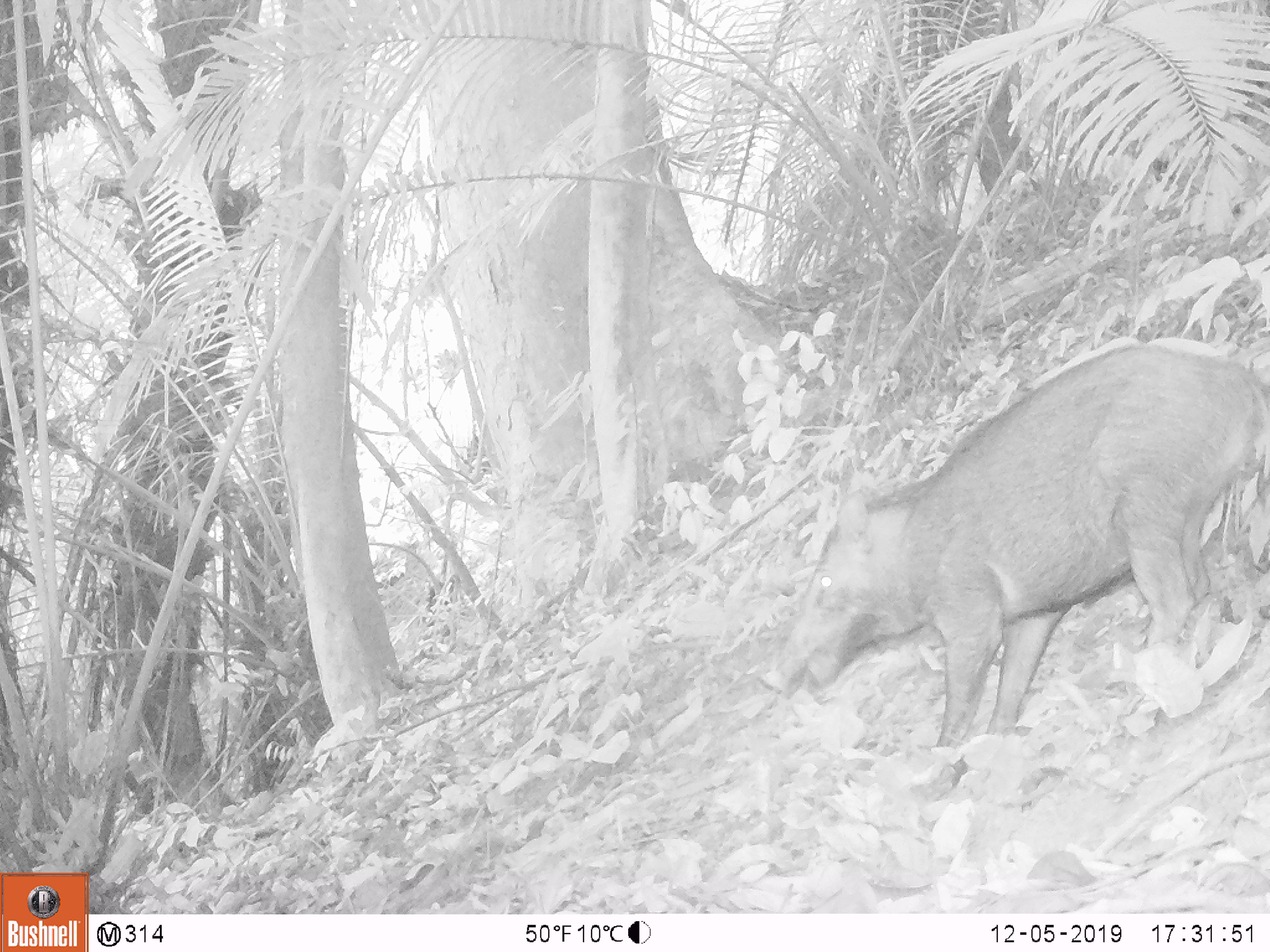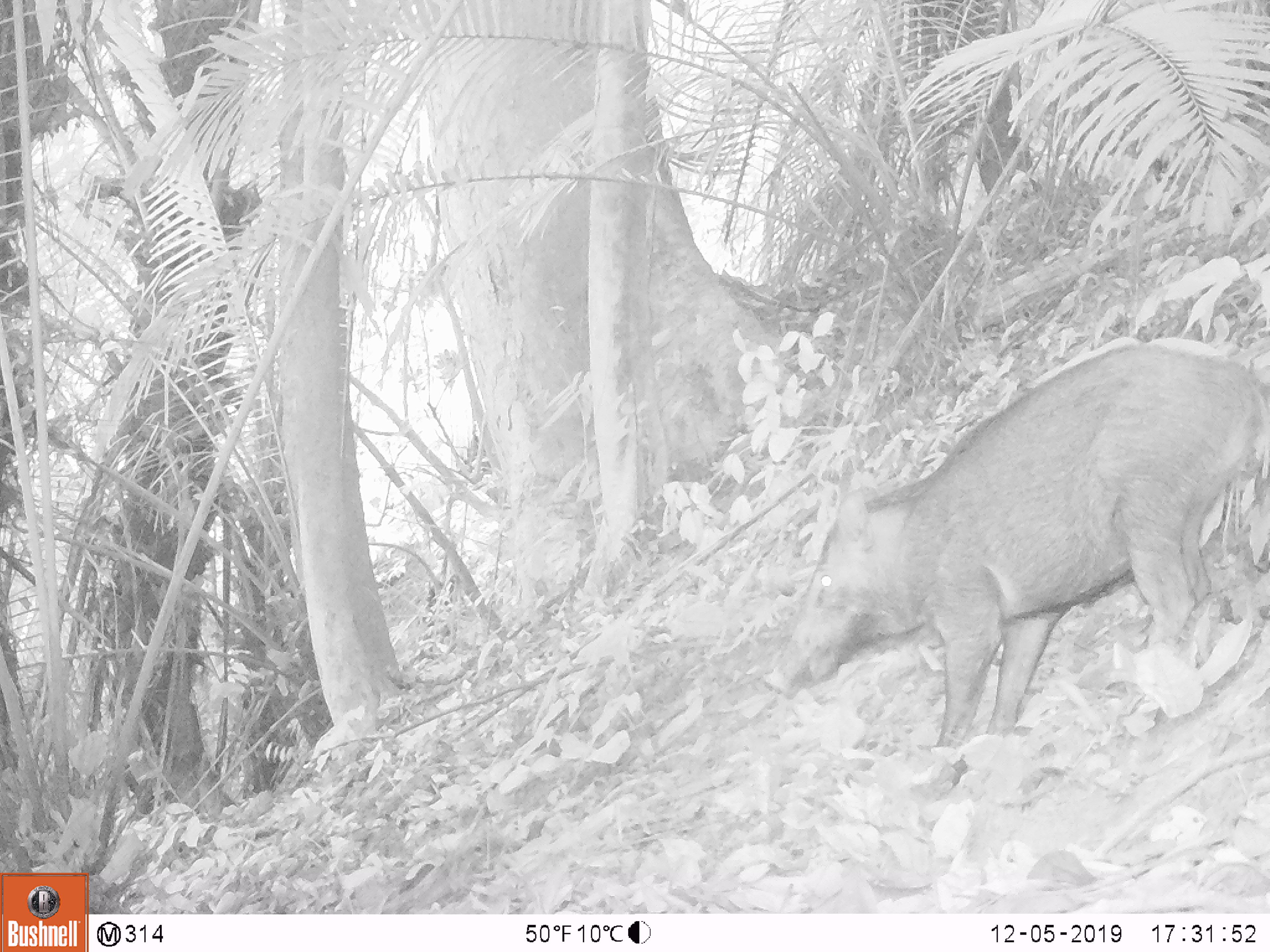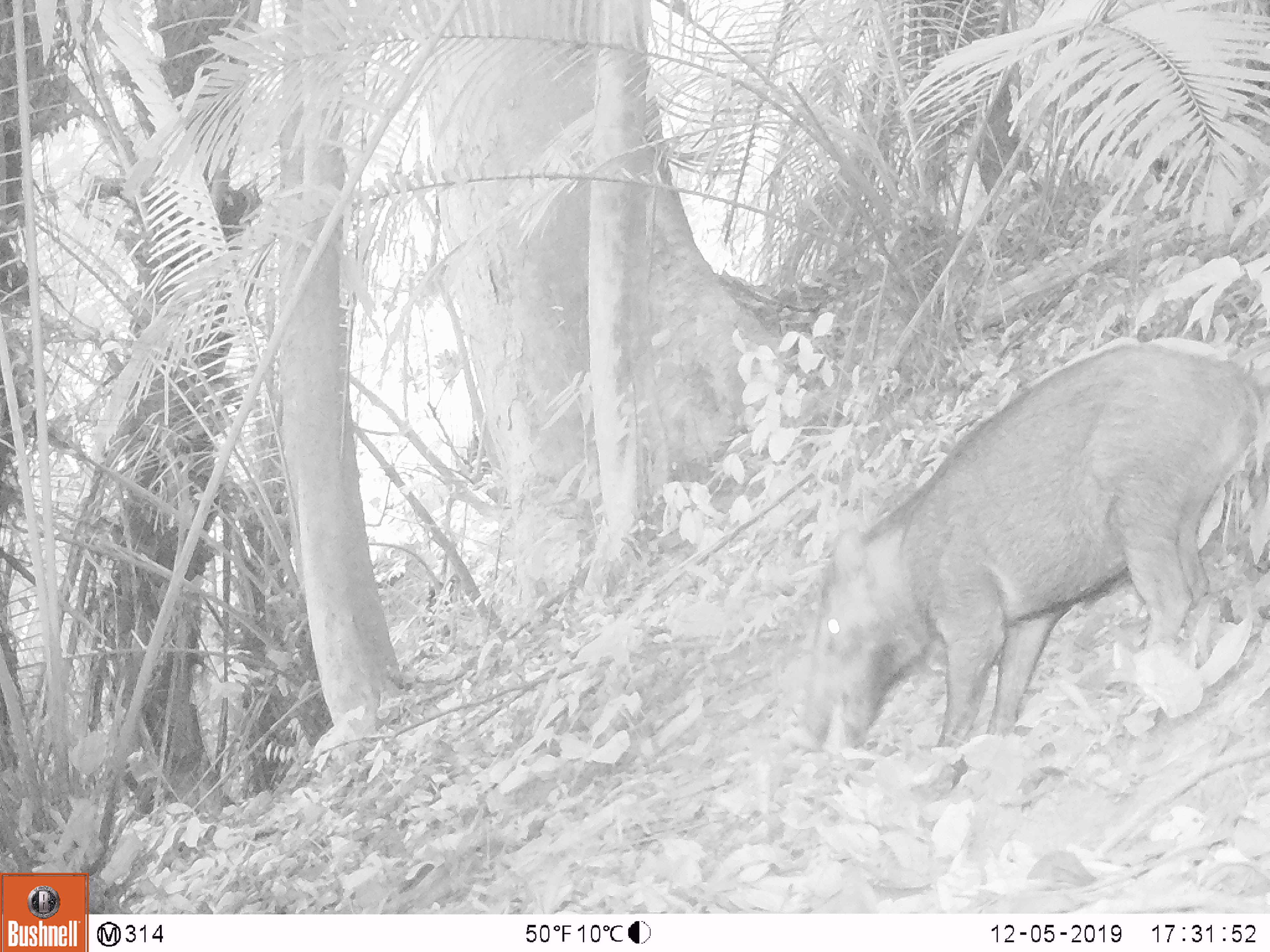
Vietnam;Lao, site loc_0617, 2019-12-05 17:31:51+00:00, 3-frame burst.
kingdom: Animalia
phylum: Chordata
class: Mammalia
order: Artiodactyla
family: Suidae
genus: Sus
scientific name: Sus scrofa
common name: eurasian wild pig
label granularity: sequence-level